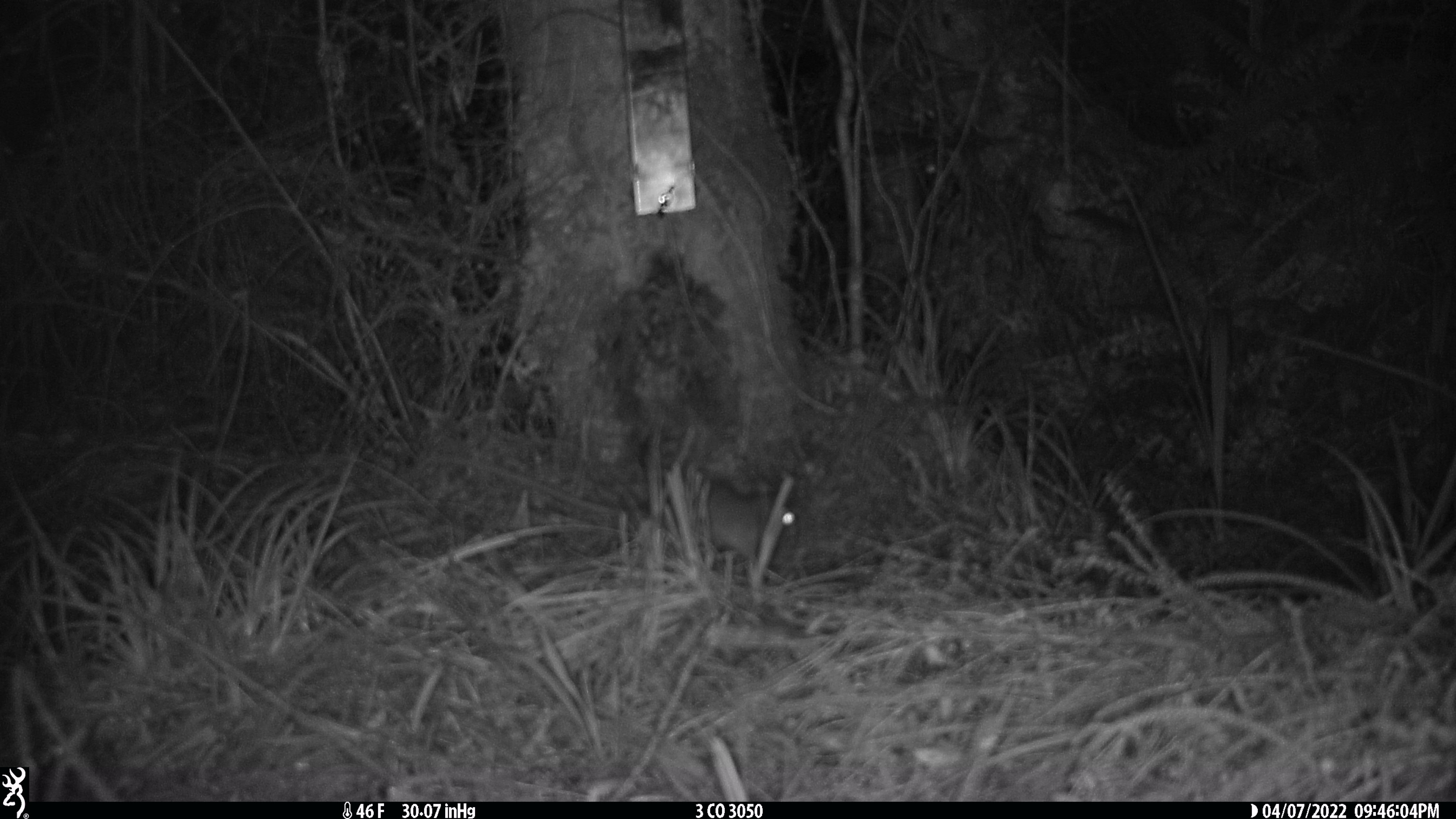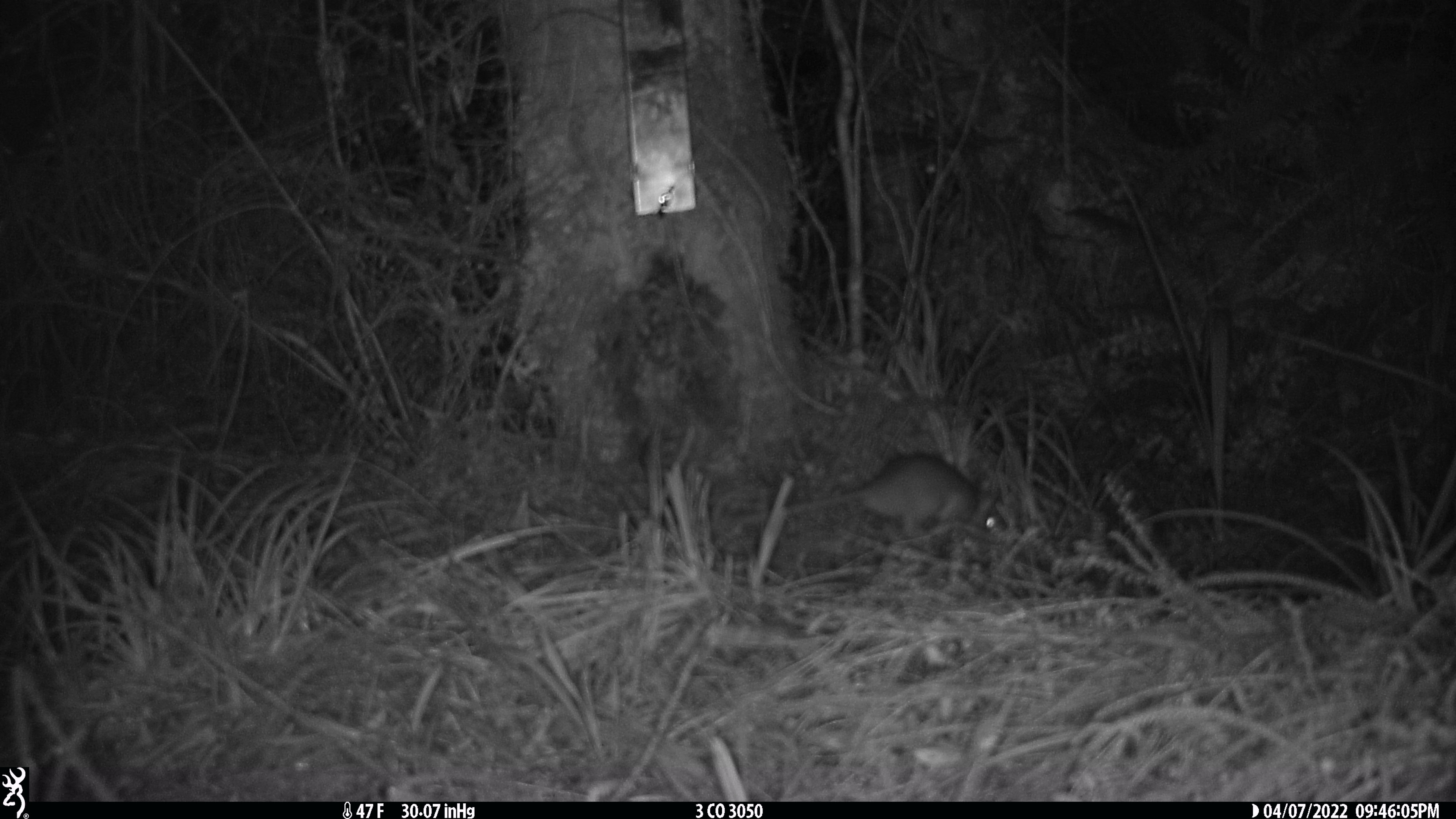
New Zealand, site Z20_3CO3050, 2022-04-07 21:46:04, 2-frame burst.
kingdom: Animalia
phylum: Chordata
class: Mammalia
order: Rodentia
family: Muridae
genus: Rattus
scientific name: Rattus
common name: rat